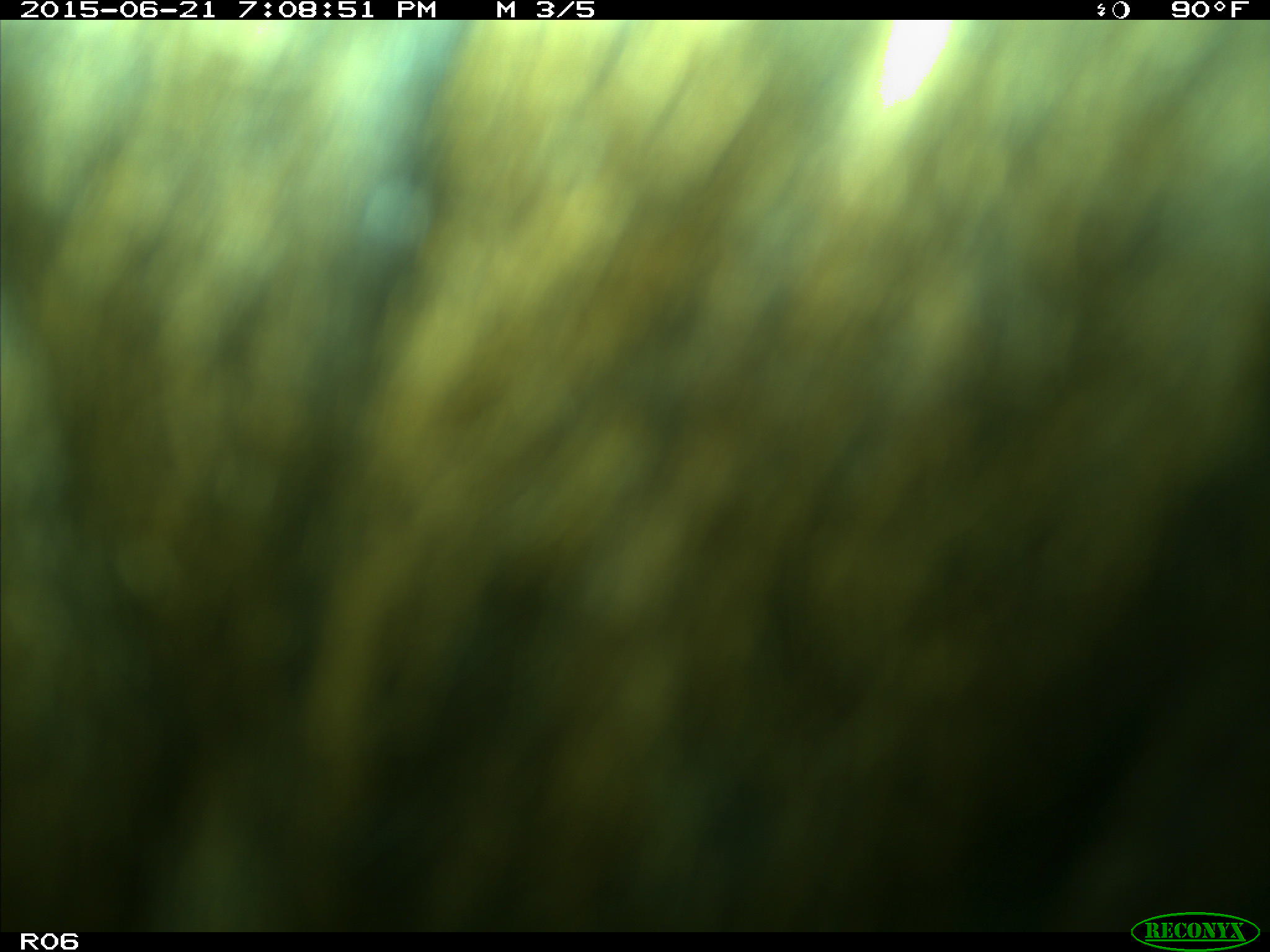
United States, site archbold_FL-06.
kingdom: Animalia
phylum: Chordata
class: Mammalia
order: Artiodactyla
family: Bovidae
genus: Bos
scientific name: Bos taurus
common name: domestic cow